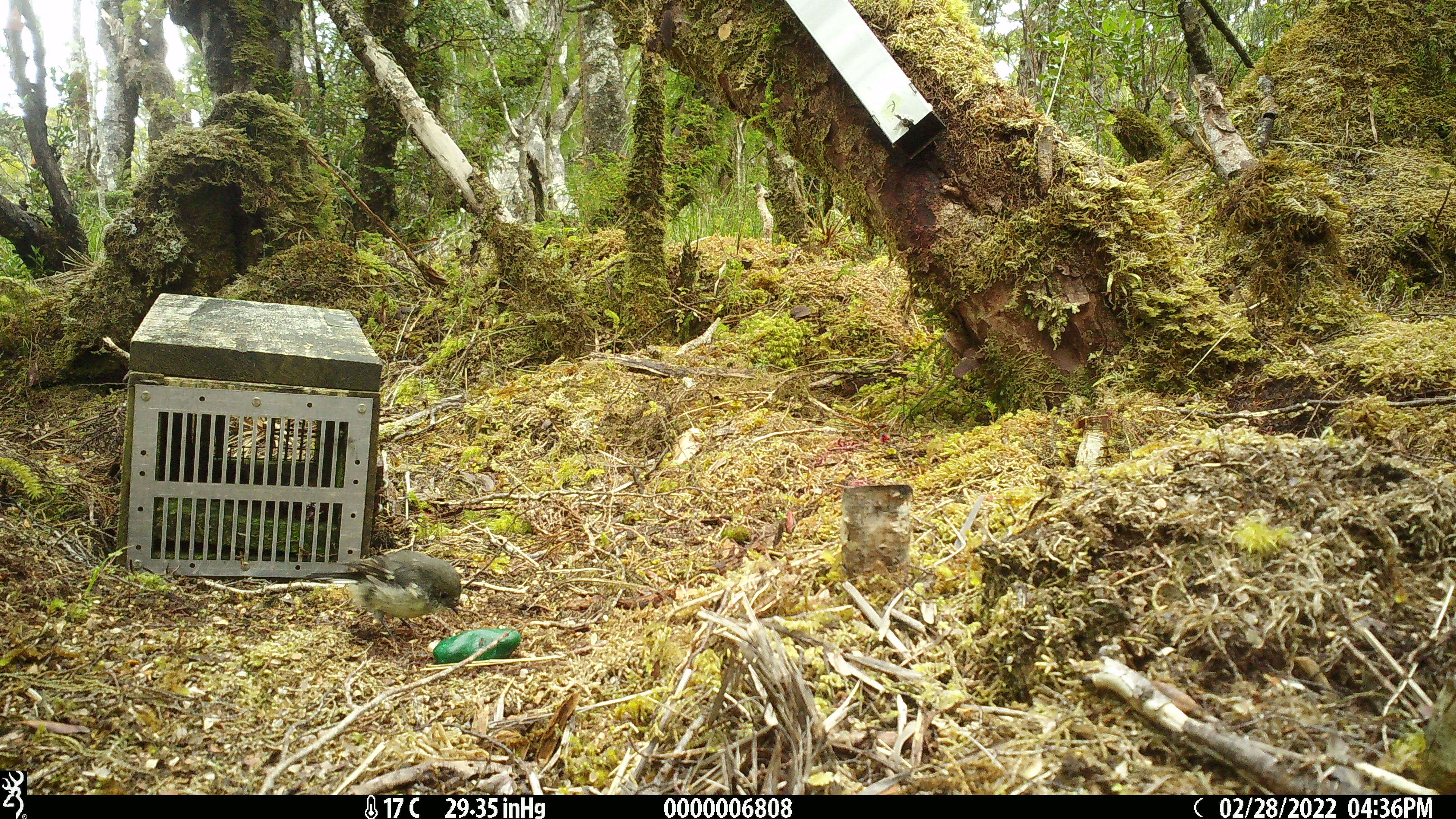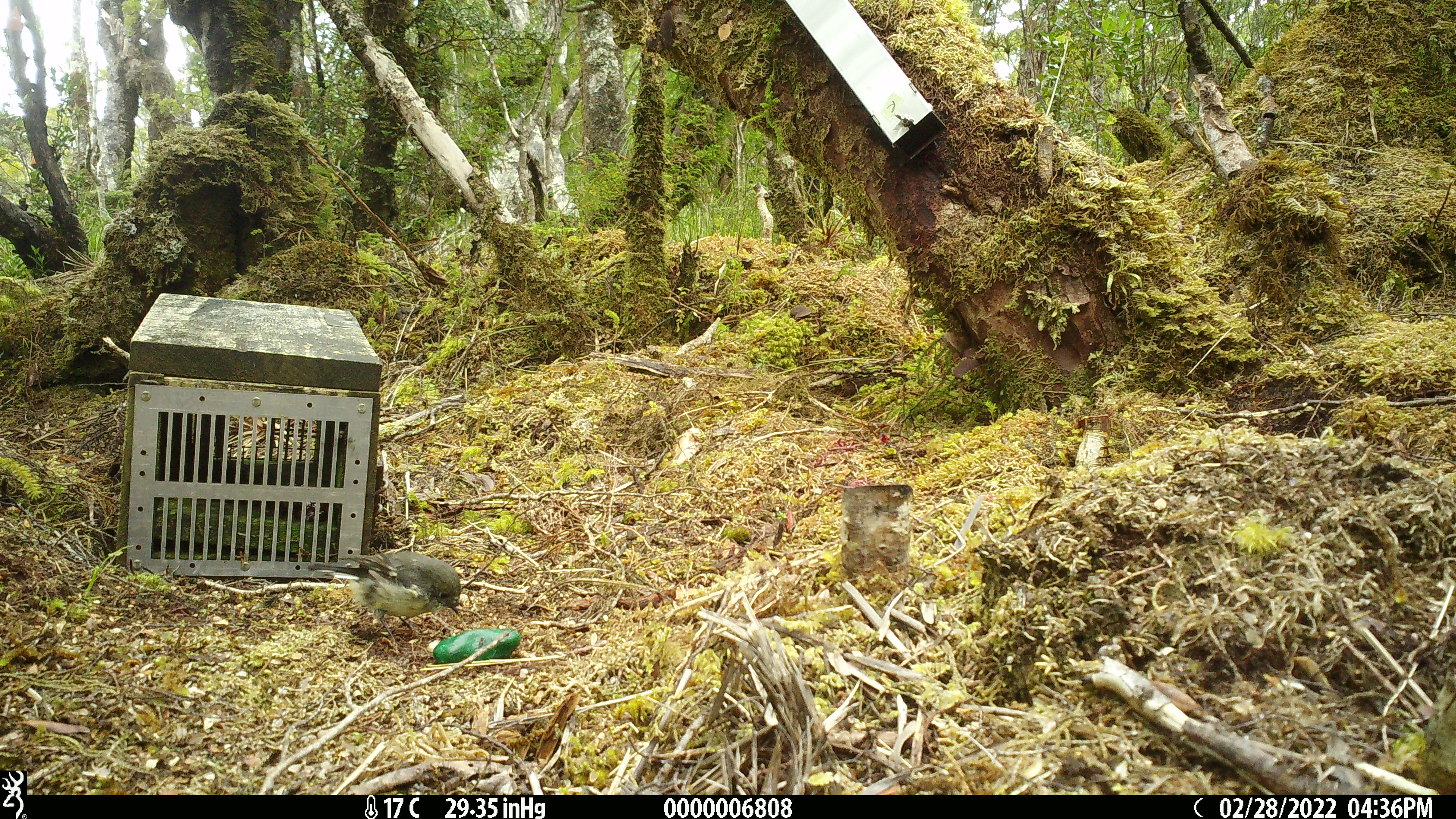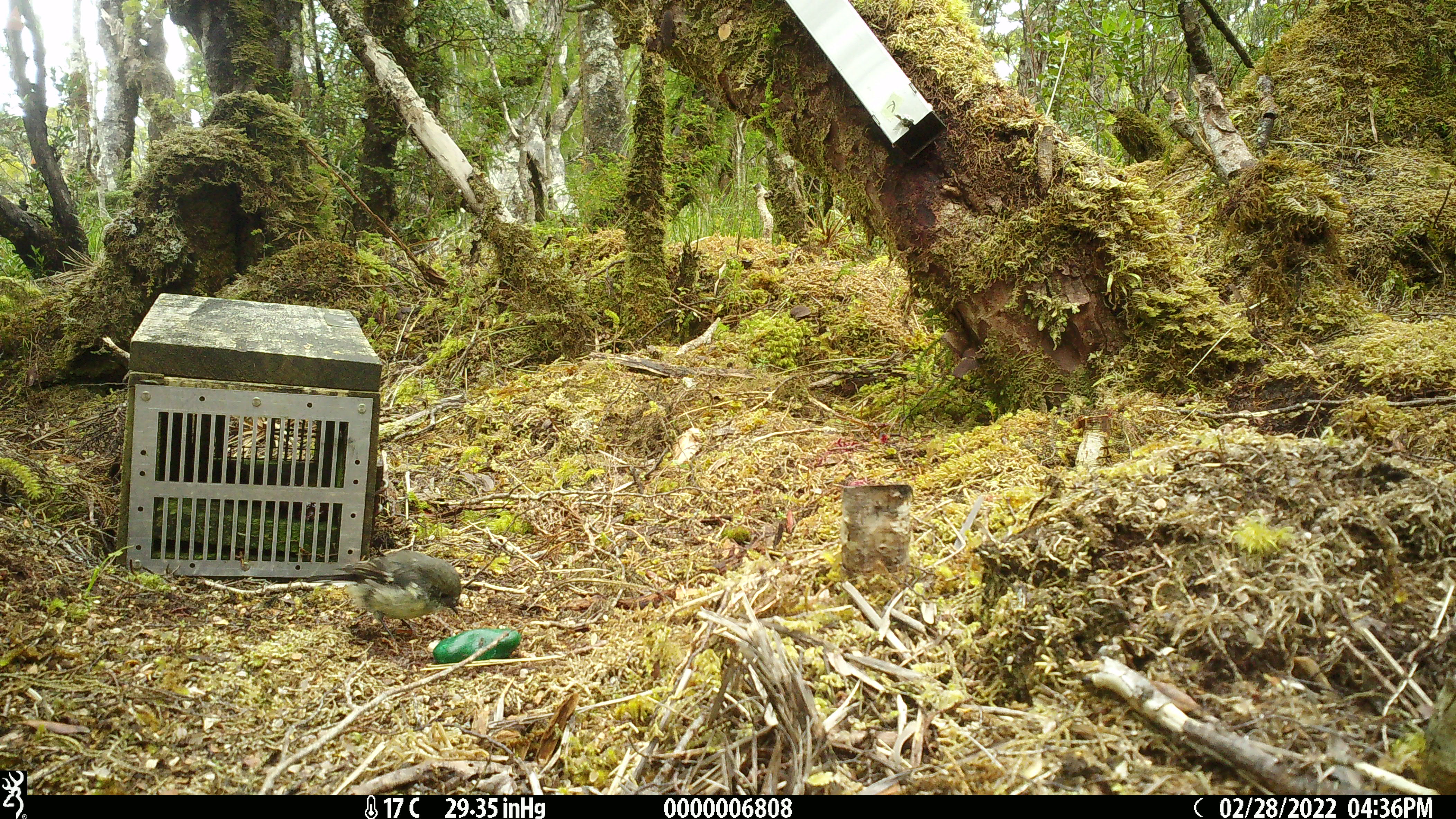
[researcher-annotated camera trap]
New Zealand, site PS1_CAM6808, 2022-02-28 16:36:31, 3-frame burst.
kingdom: Animalia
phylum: Chordata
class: Aves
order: Passeriformes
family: Petroicidae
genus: Petroica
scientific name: Petroica macrocephala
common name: tomtit